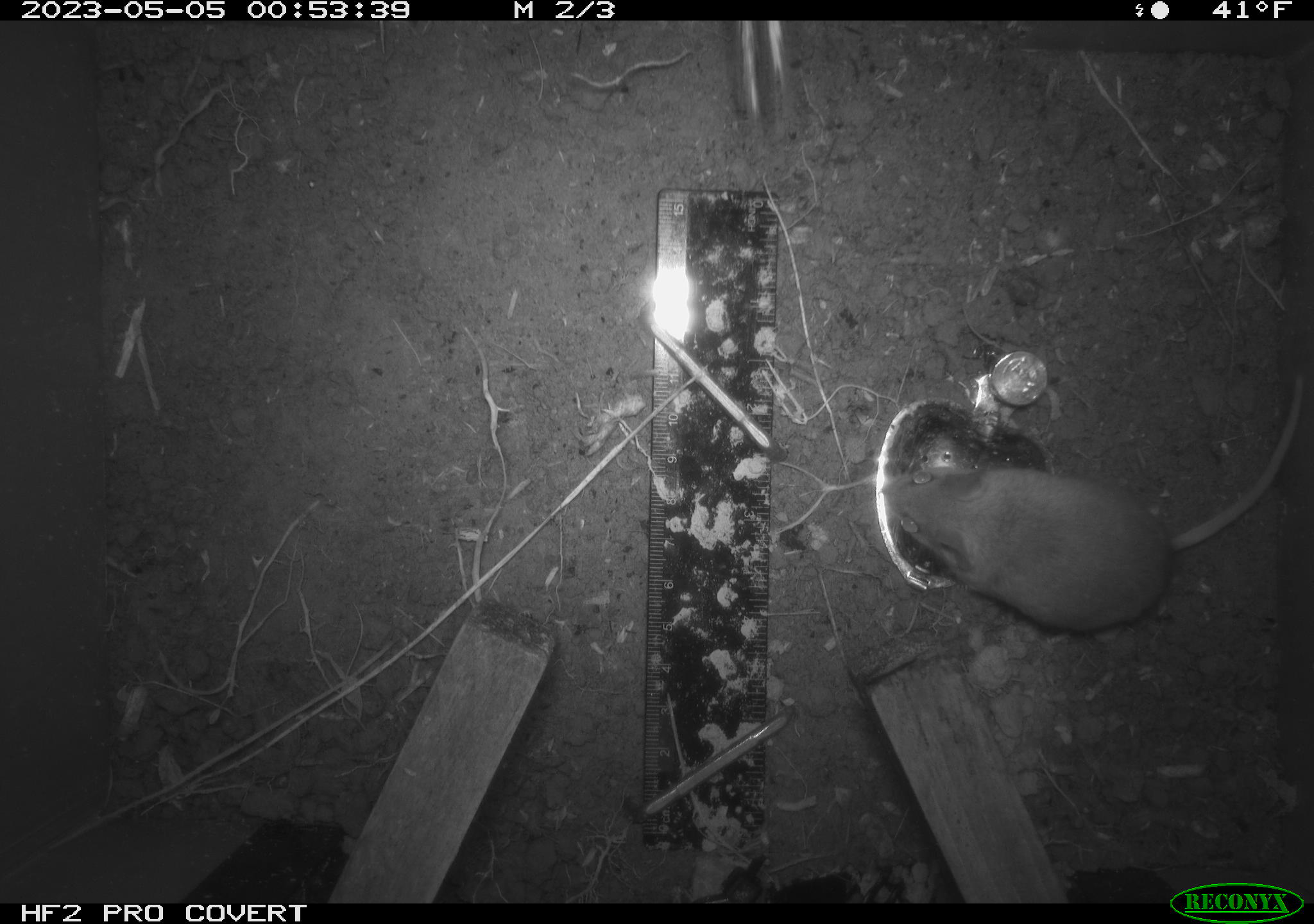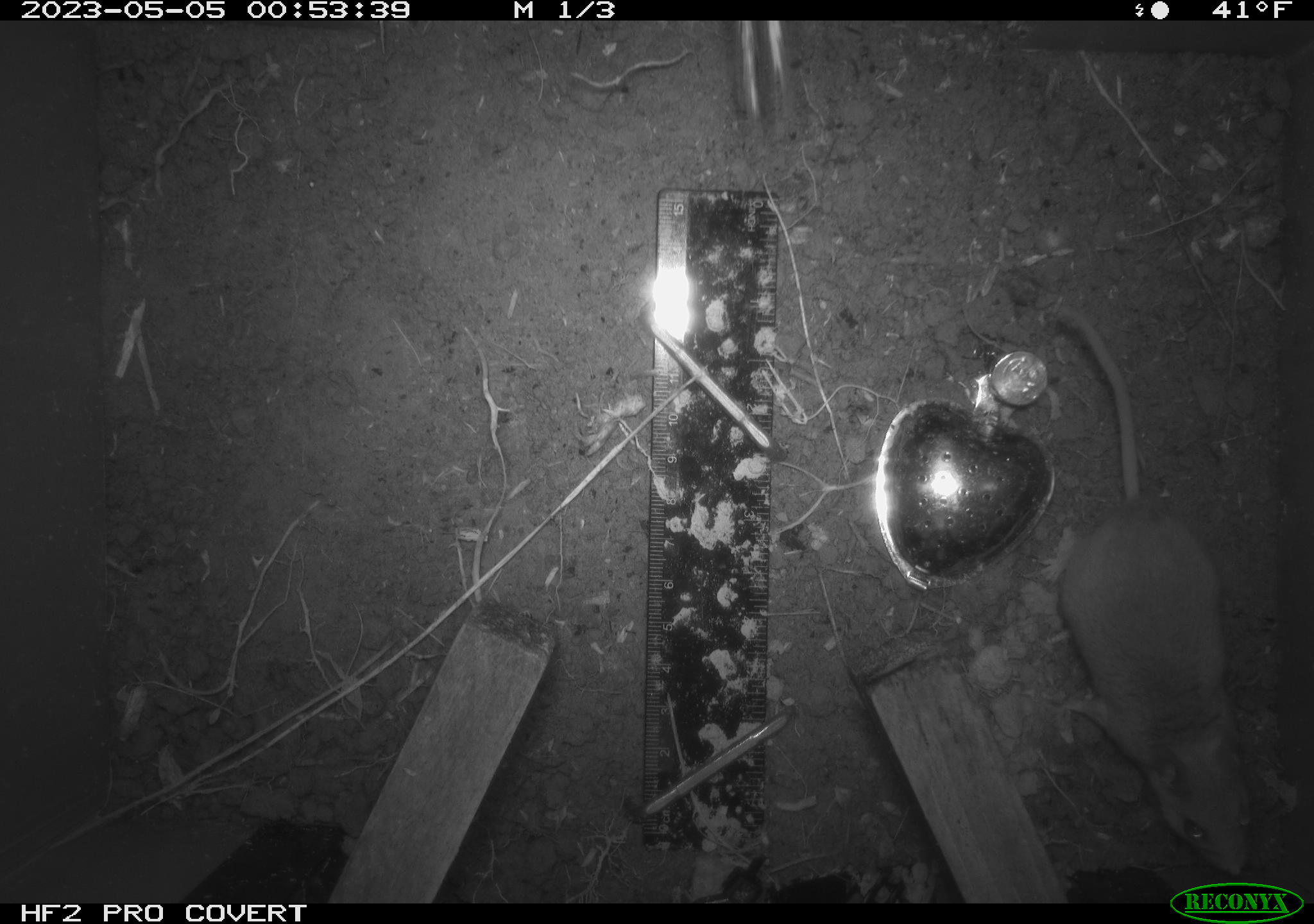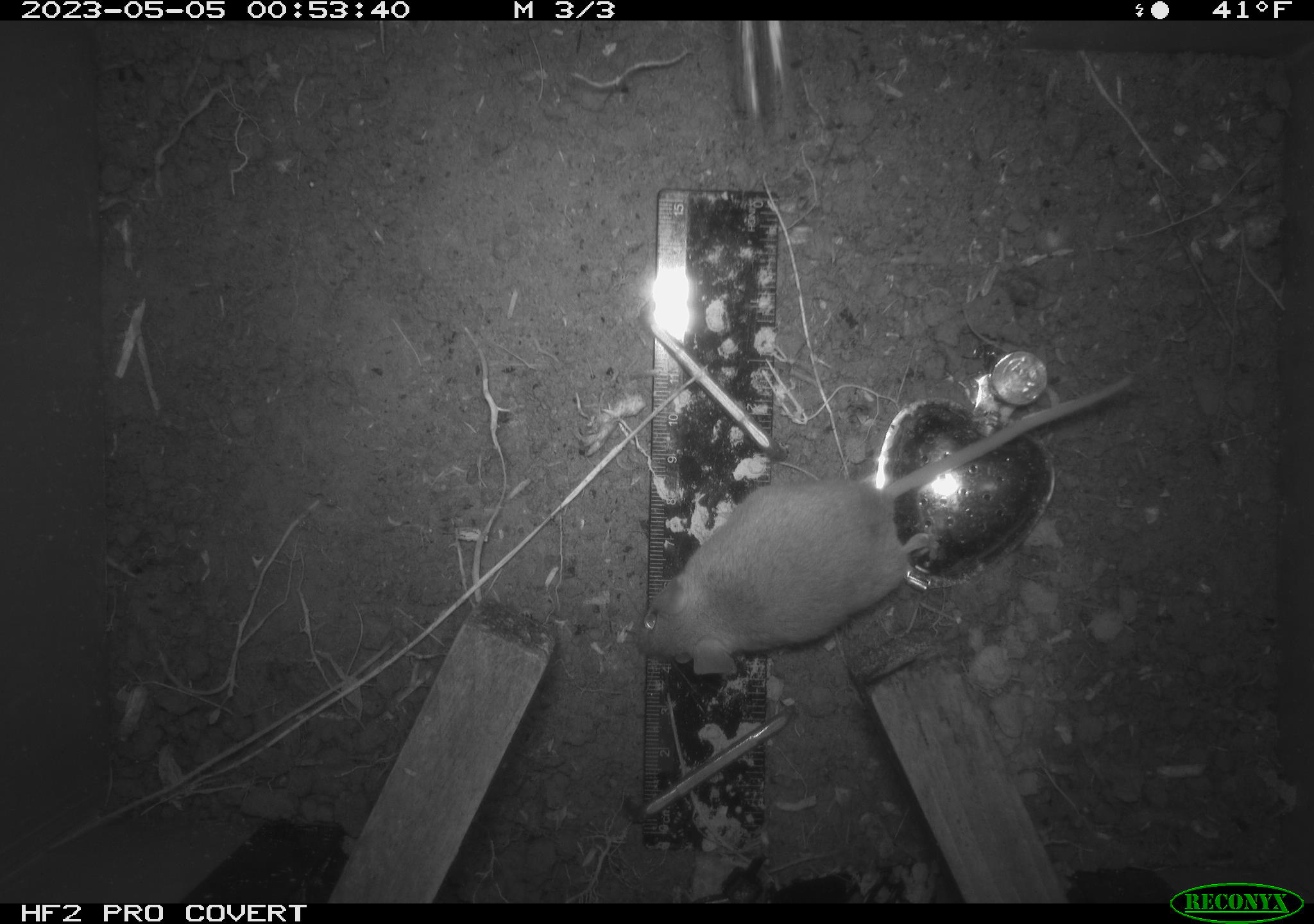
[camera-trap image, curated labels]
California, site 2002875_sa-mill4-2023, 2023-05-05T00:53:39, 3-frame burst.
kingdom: Animalia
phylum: Chordata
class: Mammalia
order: Rodentia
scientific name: Rodentia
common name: mouse species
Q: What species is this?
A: Mouse species (Rodentia).